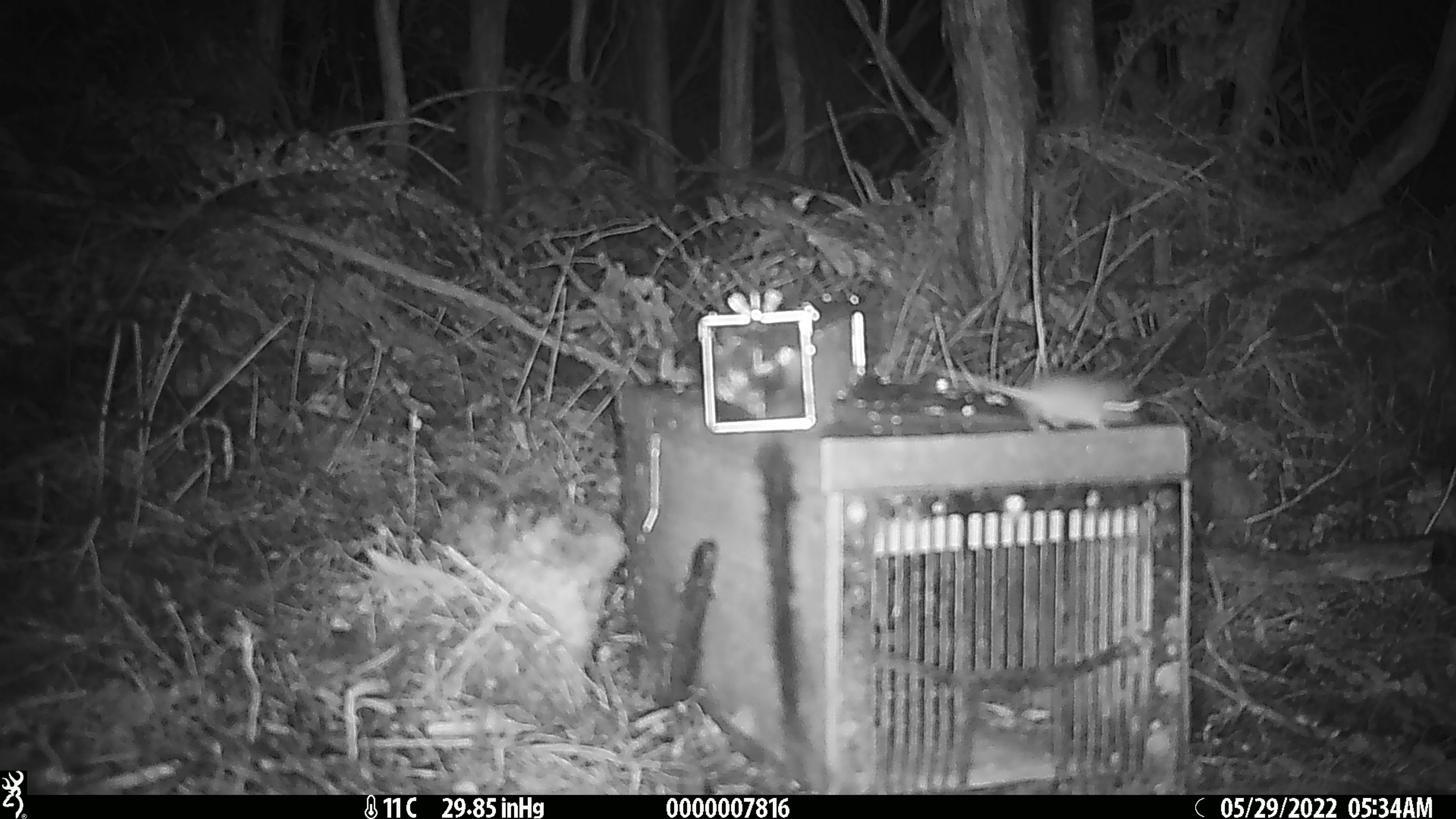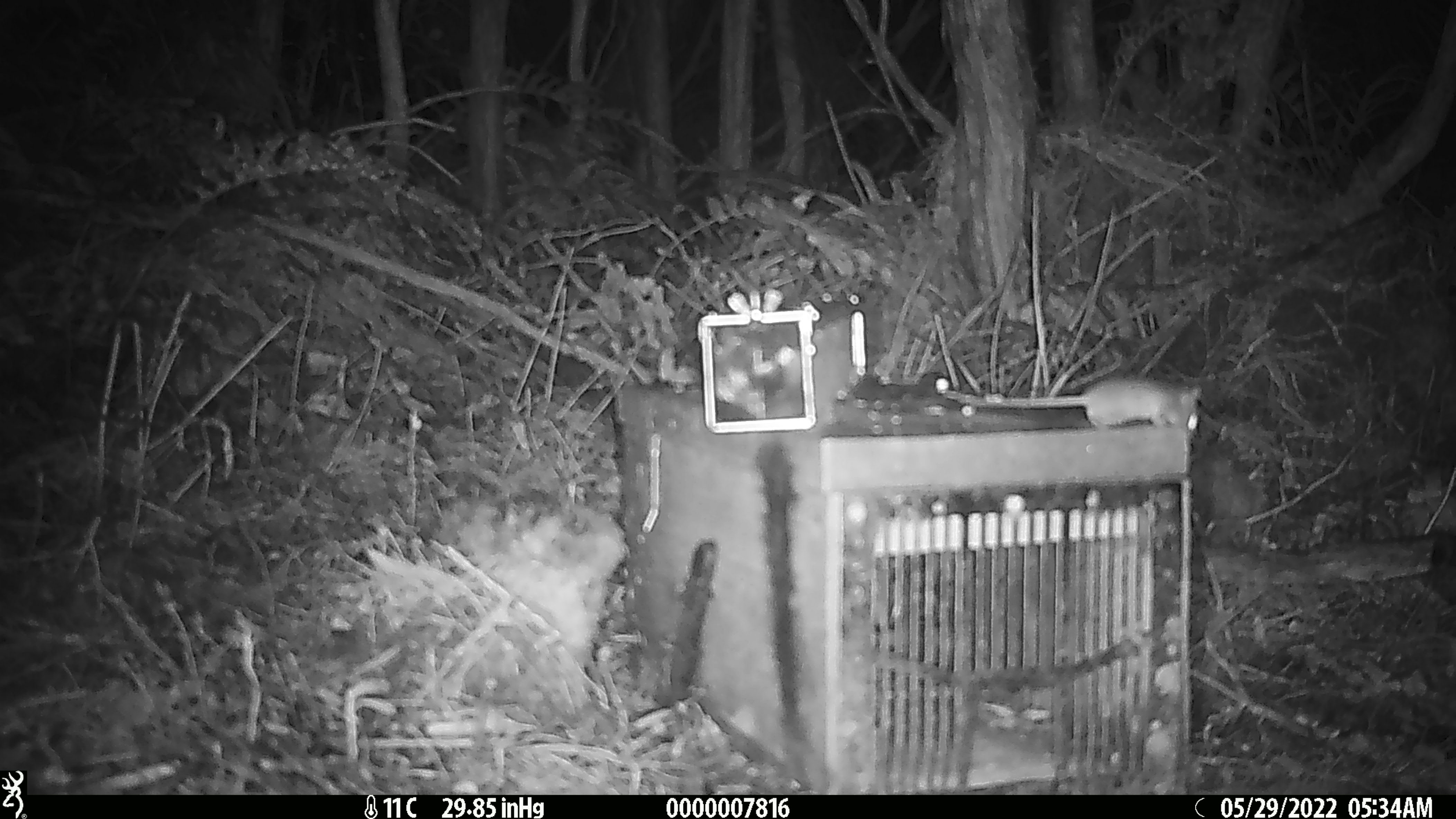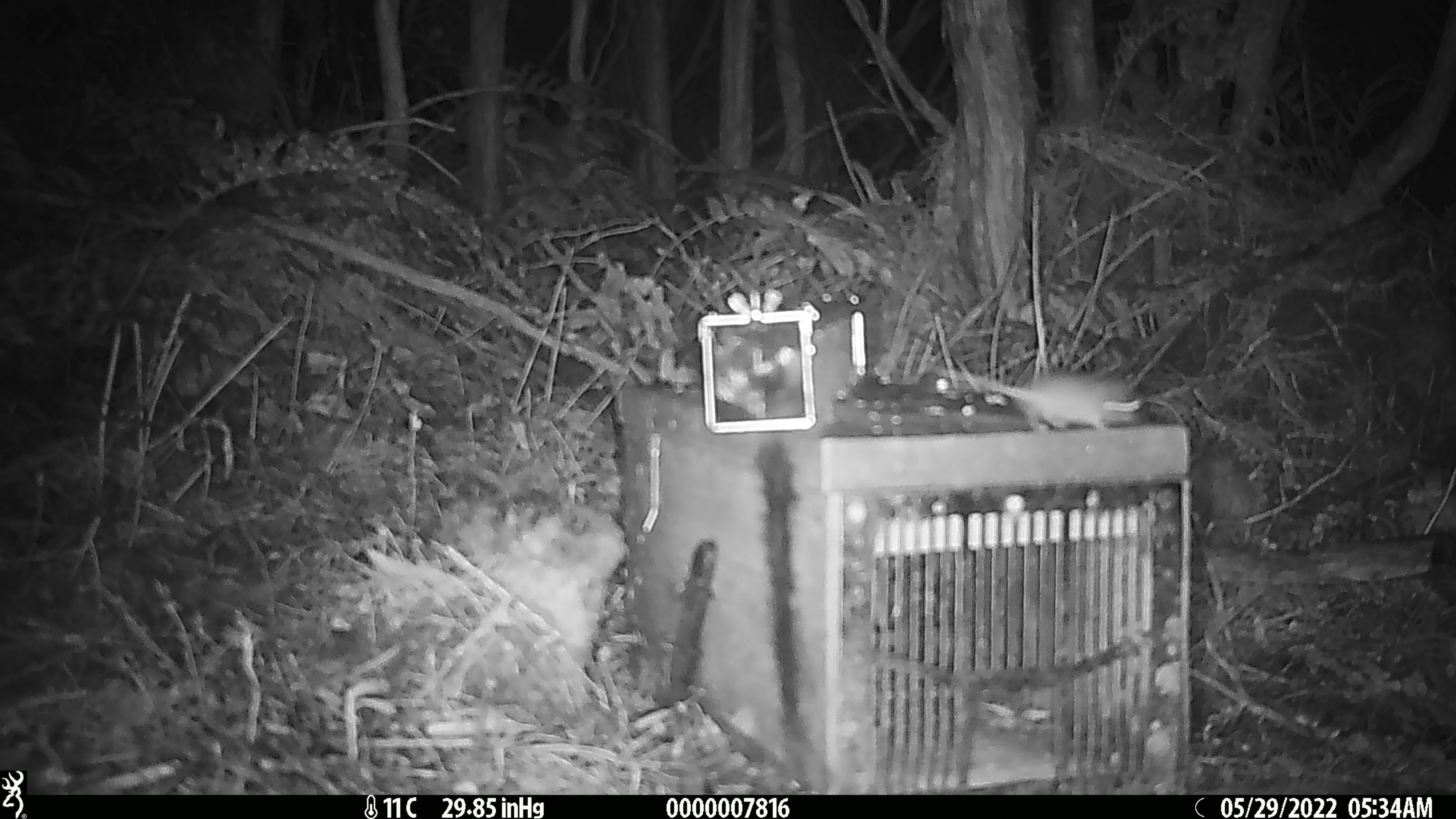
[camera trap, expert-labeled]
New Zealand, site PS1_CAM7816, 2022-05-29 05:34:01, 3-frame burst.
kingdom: Animalia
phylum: Chordata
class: Mammalia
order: Rodentia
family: Muridae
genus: Mus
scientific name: Mus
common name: mouse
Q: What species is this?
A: Mouse (Mus).